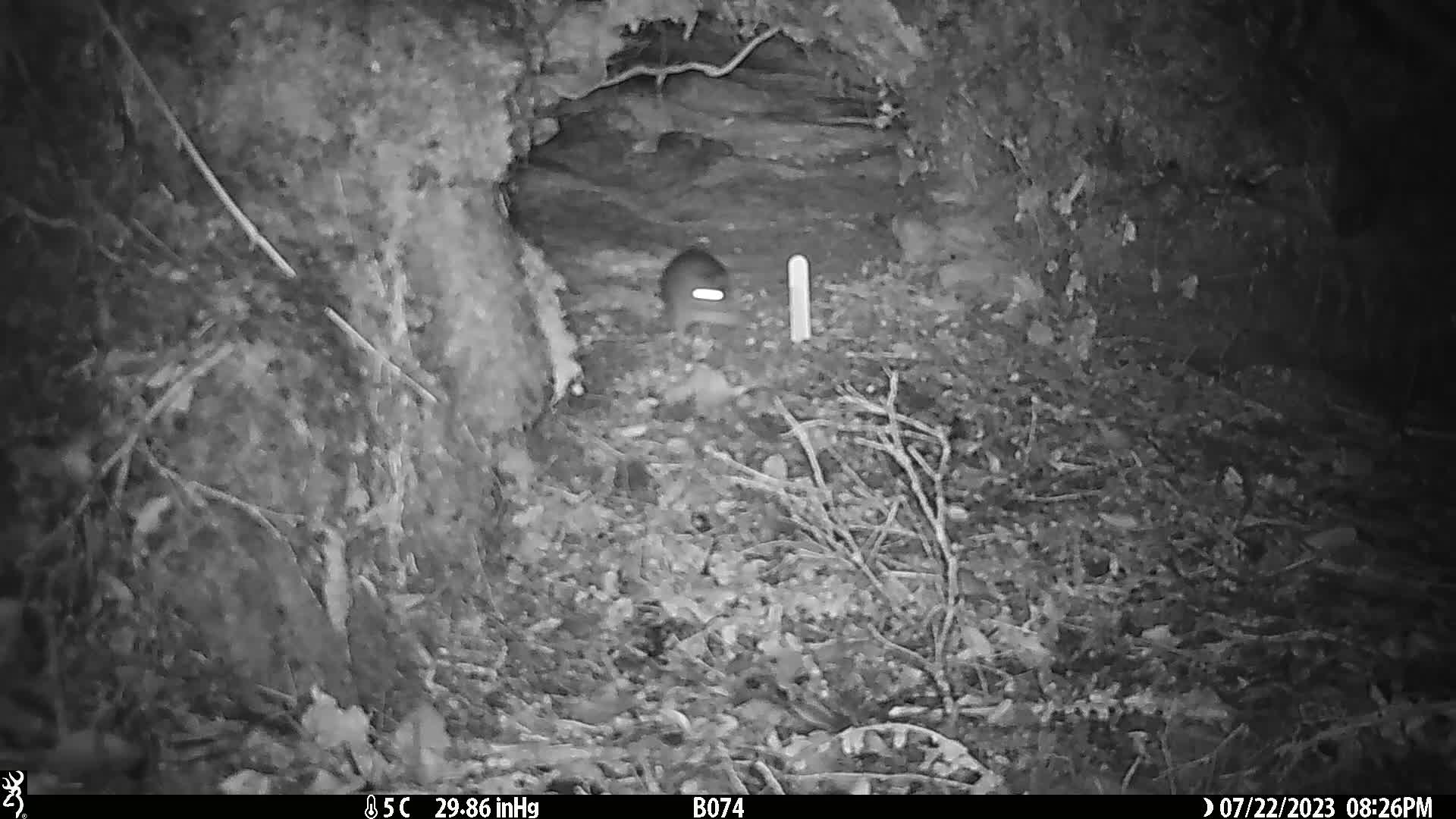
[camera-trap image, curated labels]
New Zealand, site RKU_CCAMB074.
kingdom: Animalia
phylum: Chordata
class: Mammalia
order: Rodentia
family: Muridae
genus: Rattus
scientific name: Rattus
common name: rat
Rat (Rattus).